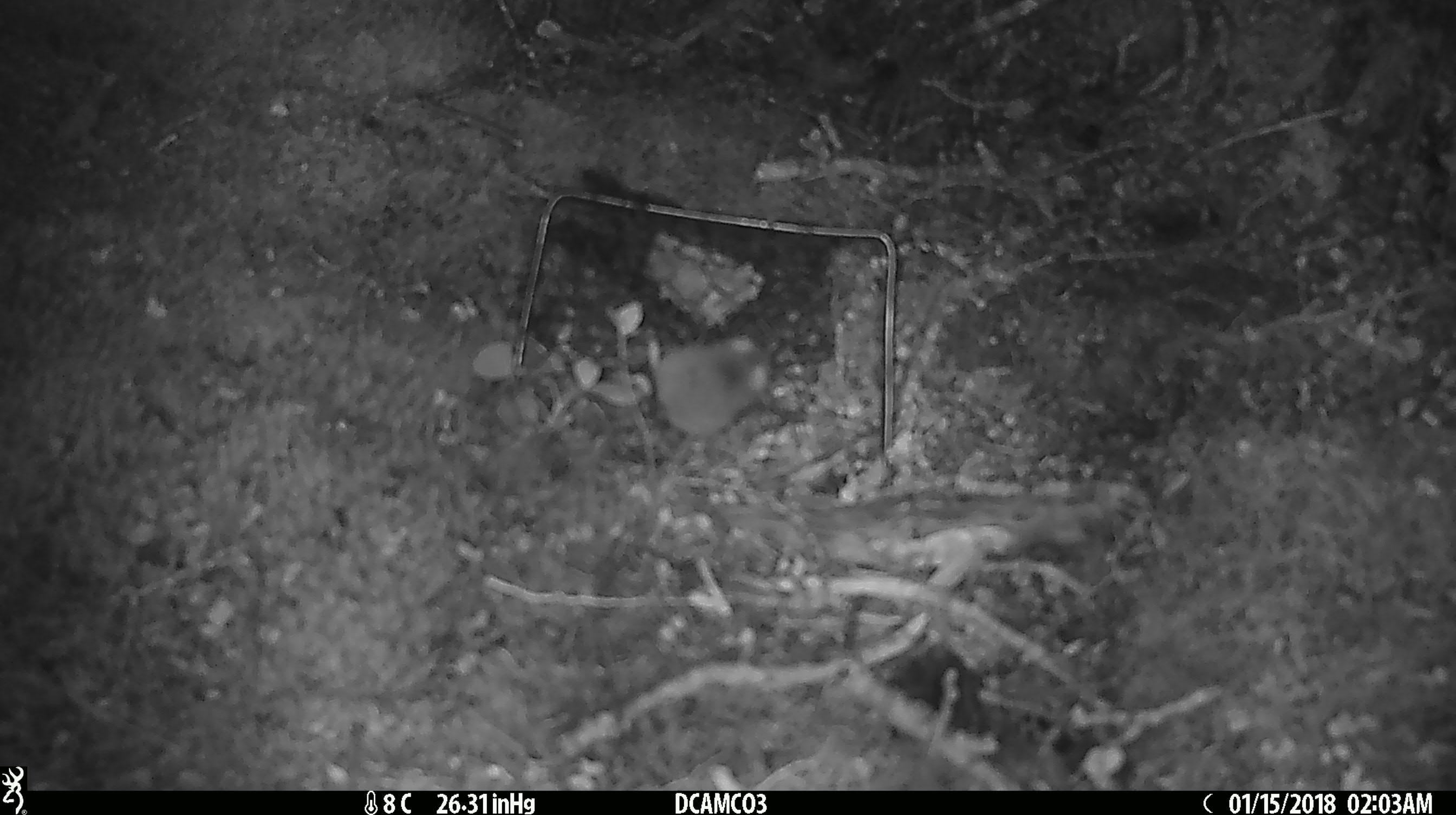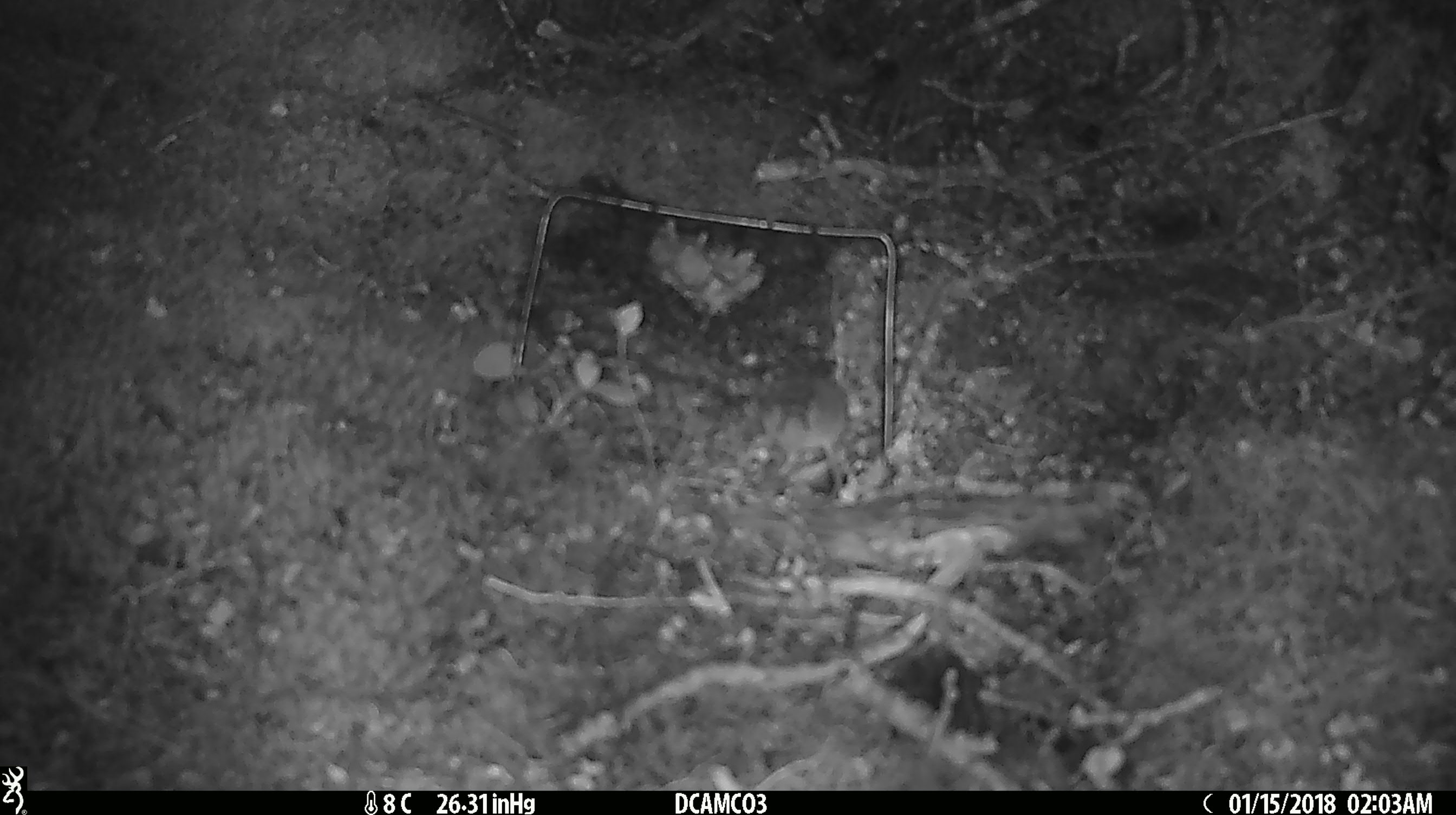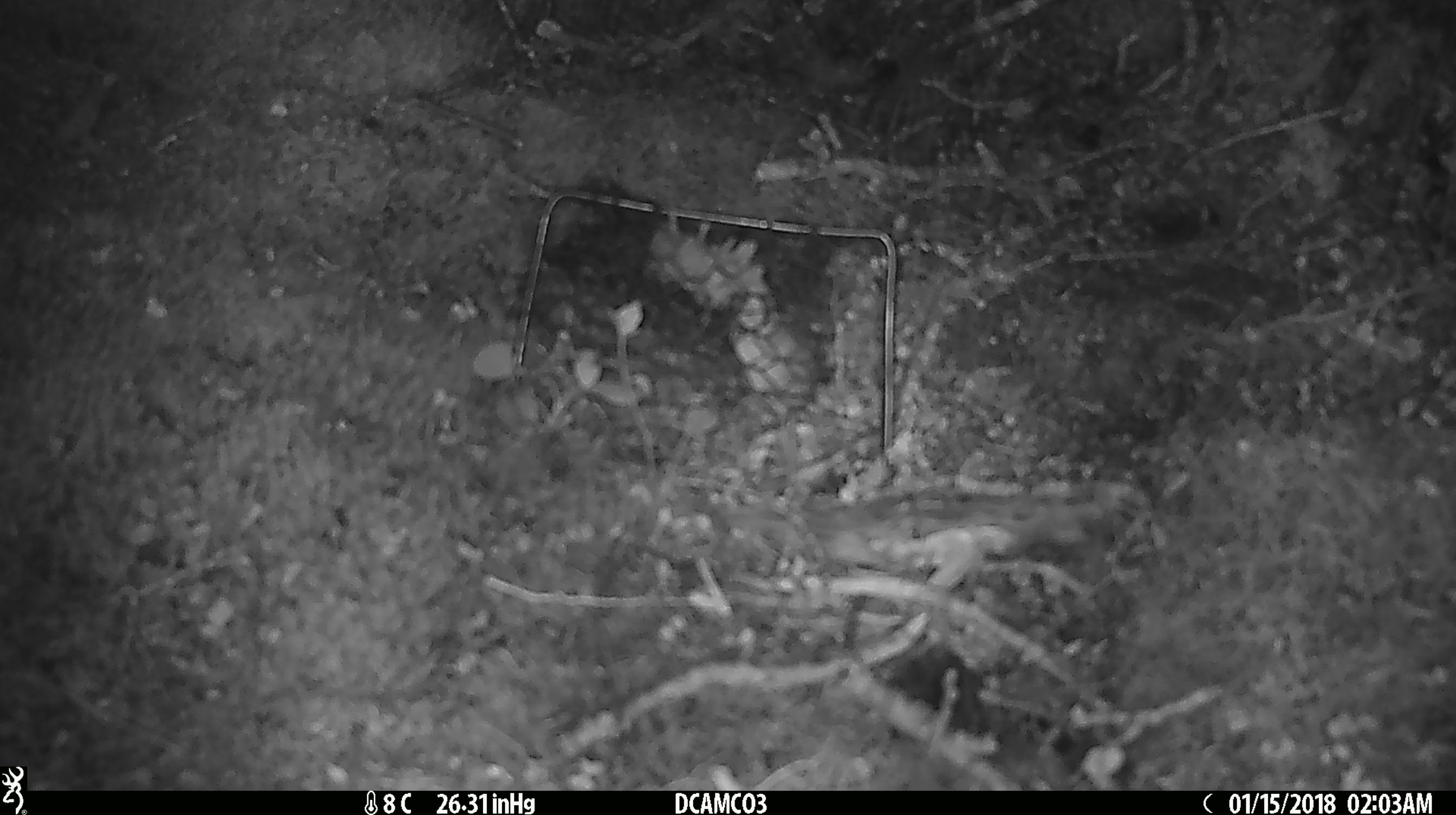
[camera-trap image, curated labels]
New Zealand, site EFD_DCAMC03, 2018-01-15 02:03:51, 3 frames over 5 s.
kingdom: Animalia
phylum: Chordata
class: Mammalia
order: Rodentia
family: Muridae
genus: Mus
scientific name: Mus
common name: mouse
Mouse (Mus).